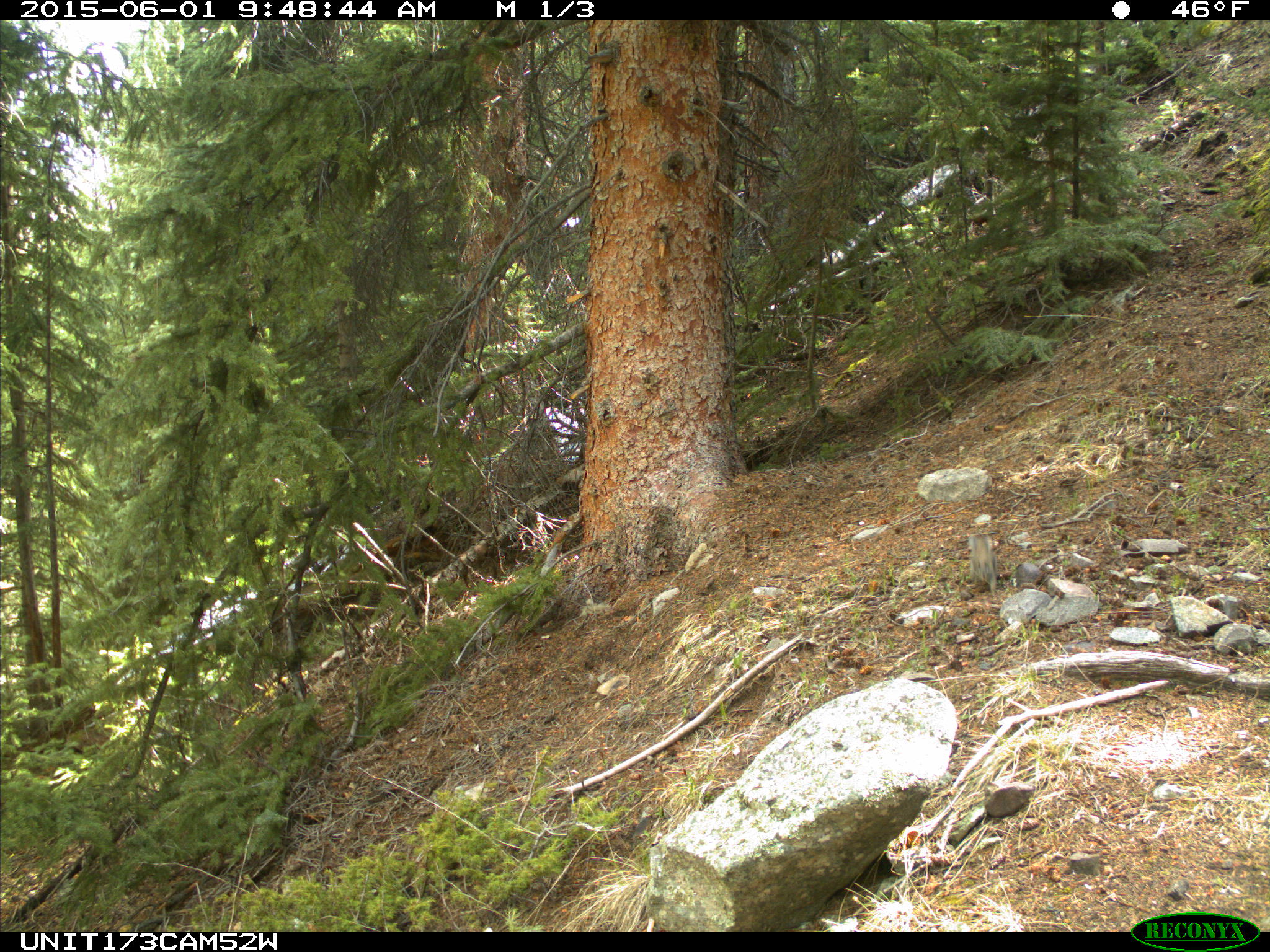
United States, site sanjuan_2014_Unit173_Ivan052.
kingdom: Animalia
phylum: Chordata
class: Mammalia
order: Rodentia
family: Sciuridae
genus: Tamiasciurus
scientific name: Tamiasciurus hudsonicus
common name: american red squirrel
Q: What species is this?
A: Tamiasciurus hudsonicus (american red squirrel).